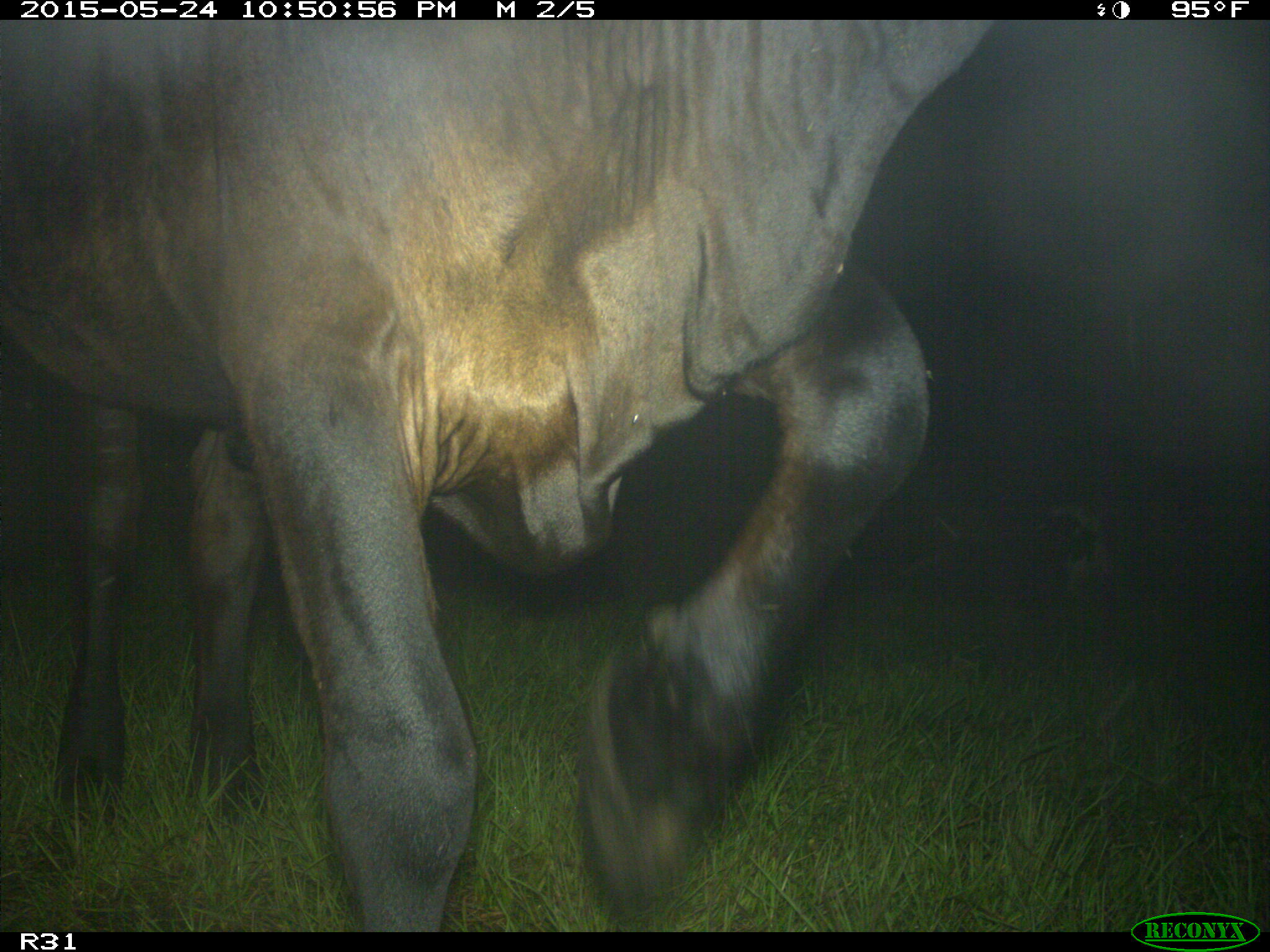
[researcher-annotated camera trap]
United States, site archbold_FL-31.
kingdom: Animalia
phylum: Chordata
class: Mammalia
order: Artiodactyla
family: Bovidae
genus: Bos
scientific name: Bos taurus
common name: domestic cow